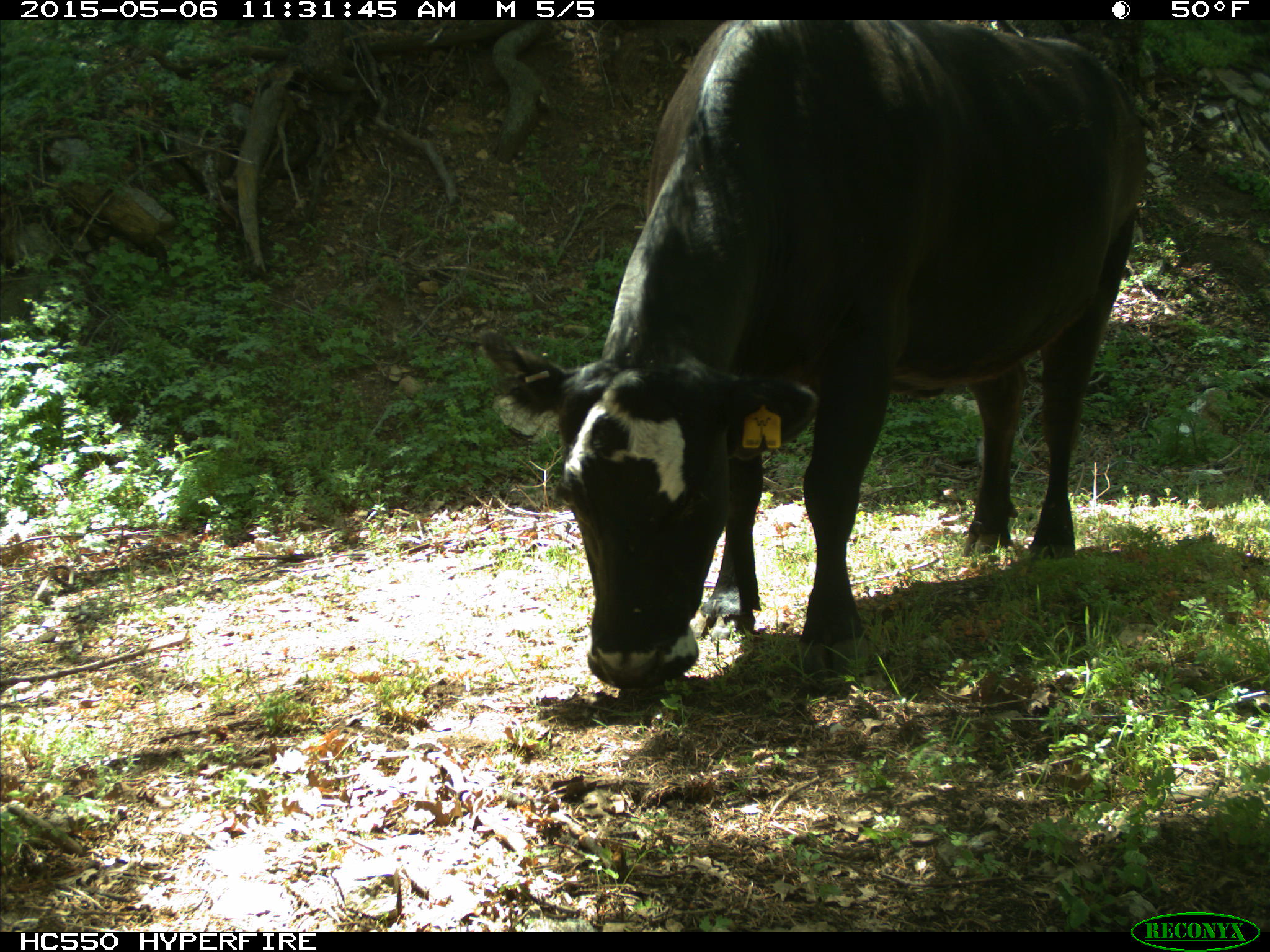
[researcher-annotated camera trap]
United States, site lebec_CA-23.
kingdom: Animalia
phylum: Chordata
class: Mammalia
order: Artiodactyla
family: Bovidae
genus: Bos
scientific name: Bos taurus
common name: domestic cow